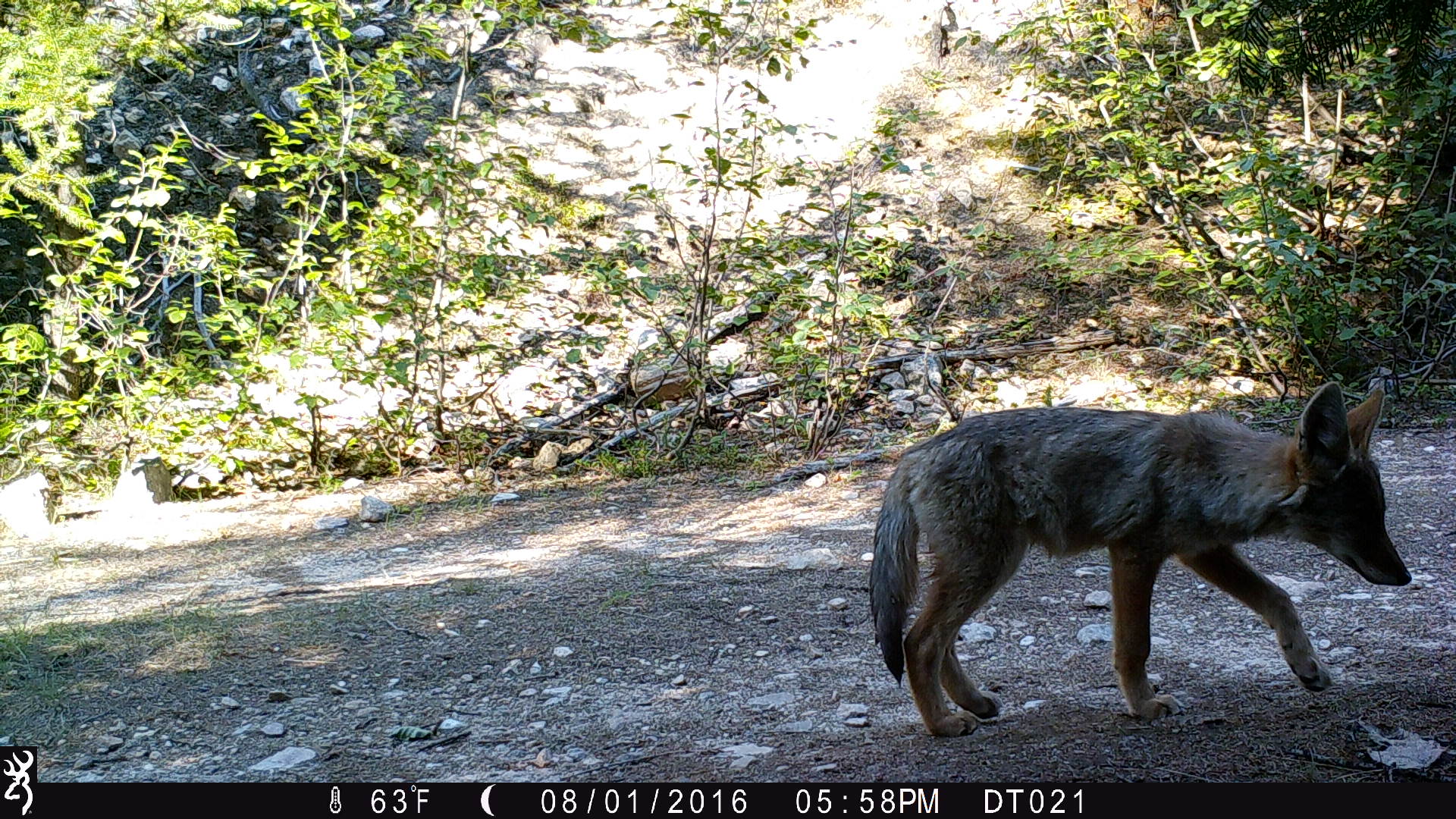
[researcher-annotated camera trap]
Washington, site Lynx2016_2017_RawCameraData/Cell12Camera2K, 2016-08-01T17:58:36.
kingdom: Animalia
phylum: Chordata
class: Mammalia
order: Carnivora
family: Canidae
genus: Canis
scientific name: Canis latrans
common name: coyote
Canis latrans (coyote). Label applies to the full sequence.